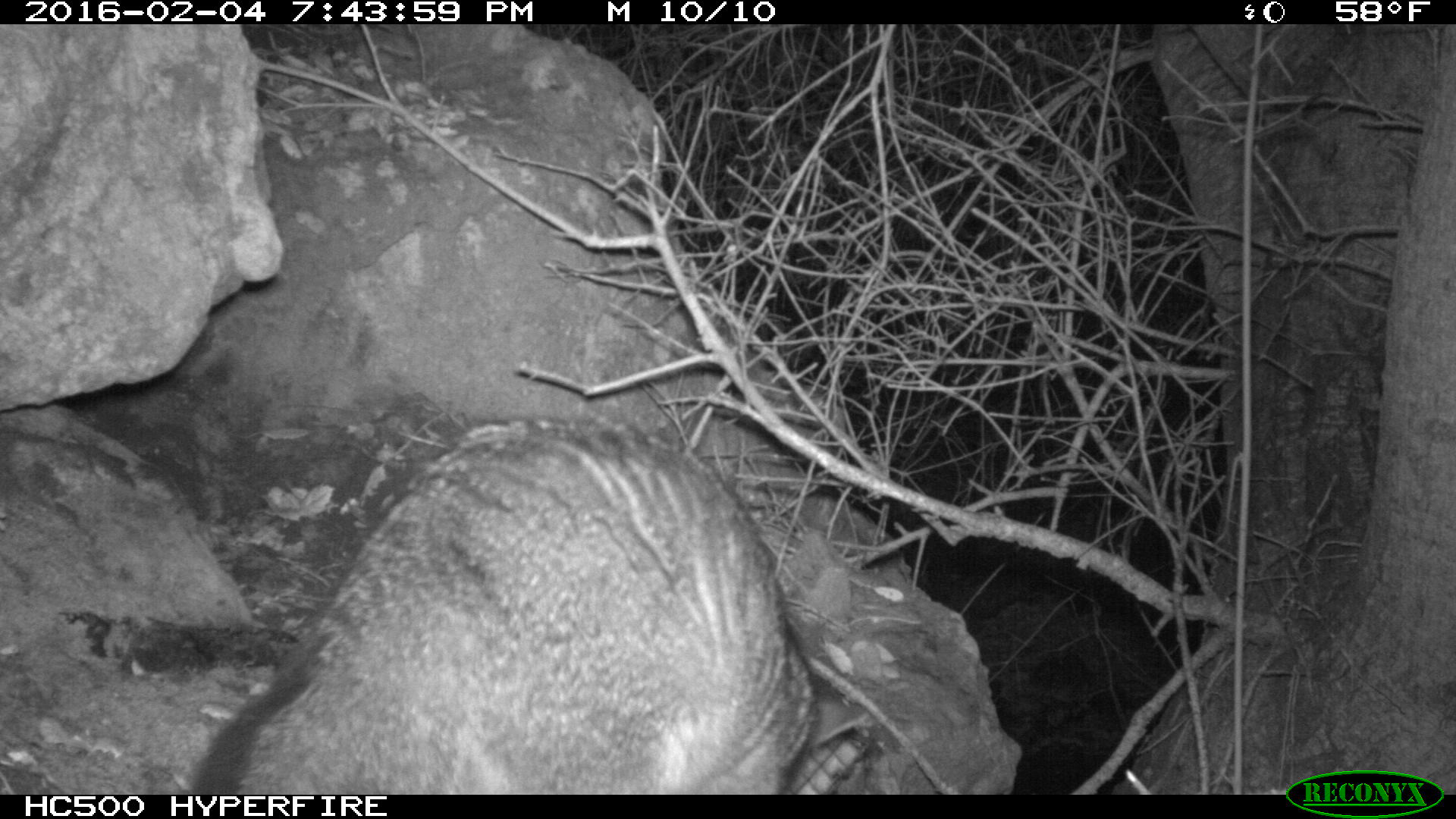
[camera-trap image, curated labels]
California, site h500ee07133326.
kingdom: Animalia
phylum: Chordata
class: Mammalia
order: Carnivora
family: Canidae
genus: Urocyon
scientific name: Urocyon littoralis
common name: island fox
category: fox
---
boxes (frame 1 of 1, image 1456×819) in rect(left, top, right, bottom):
fox: rect(181, 415, 868, 794)